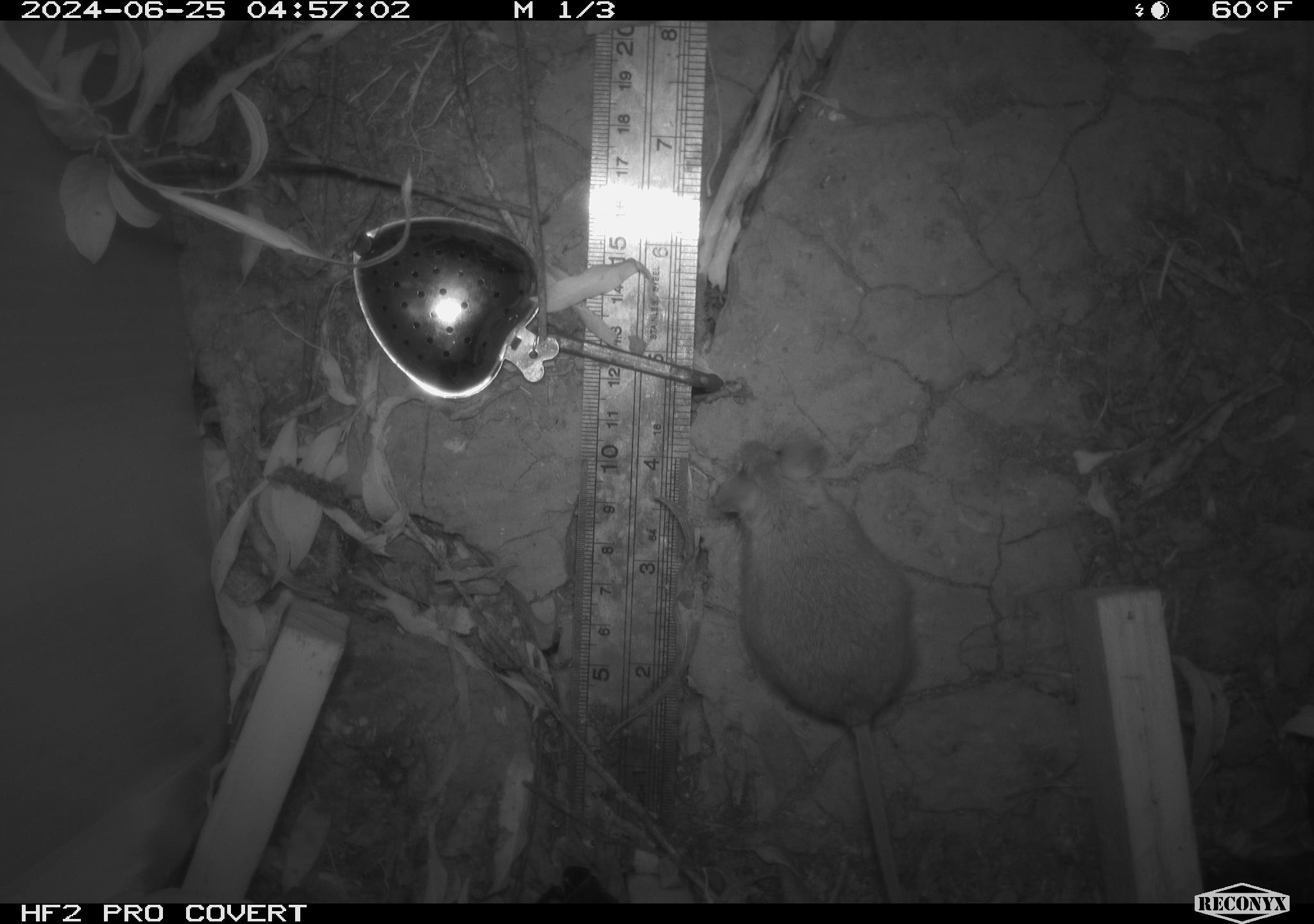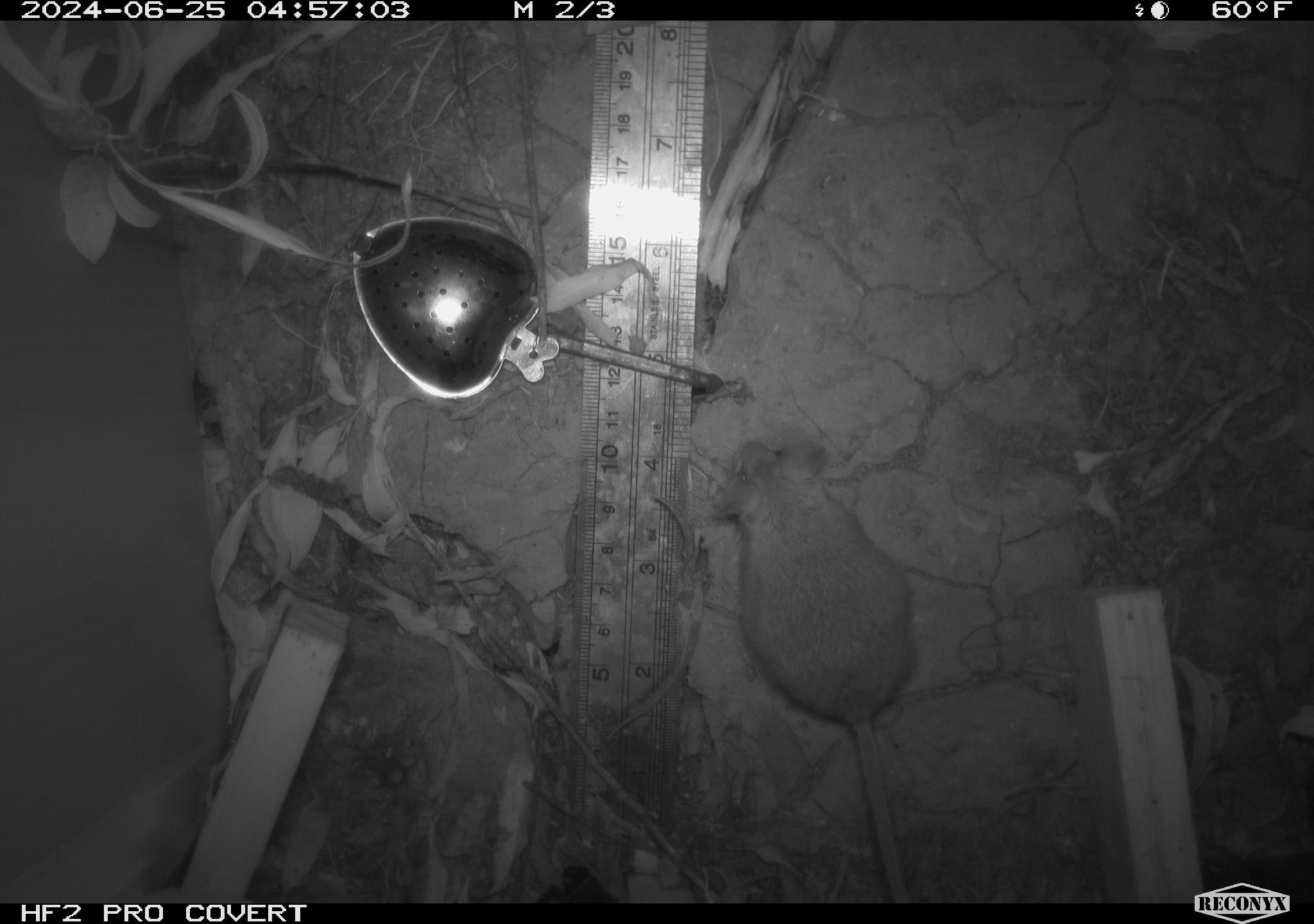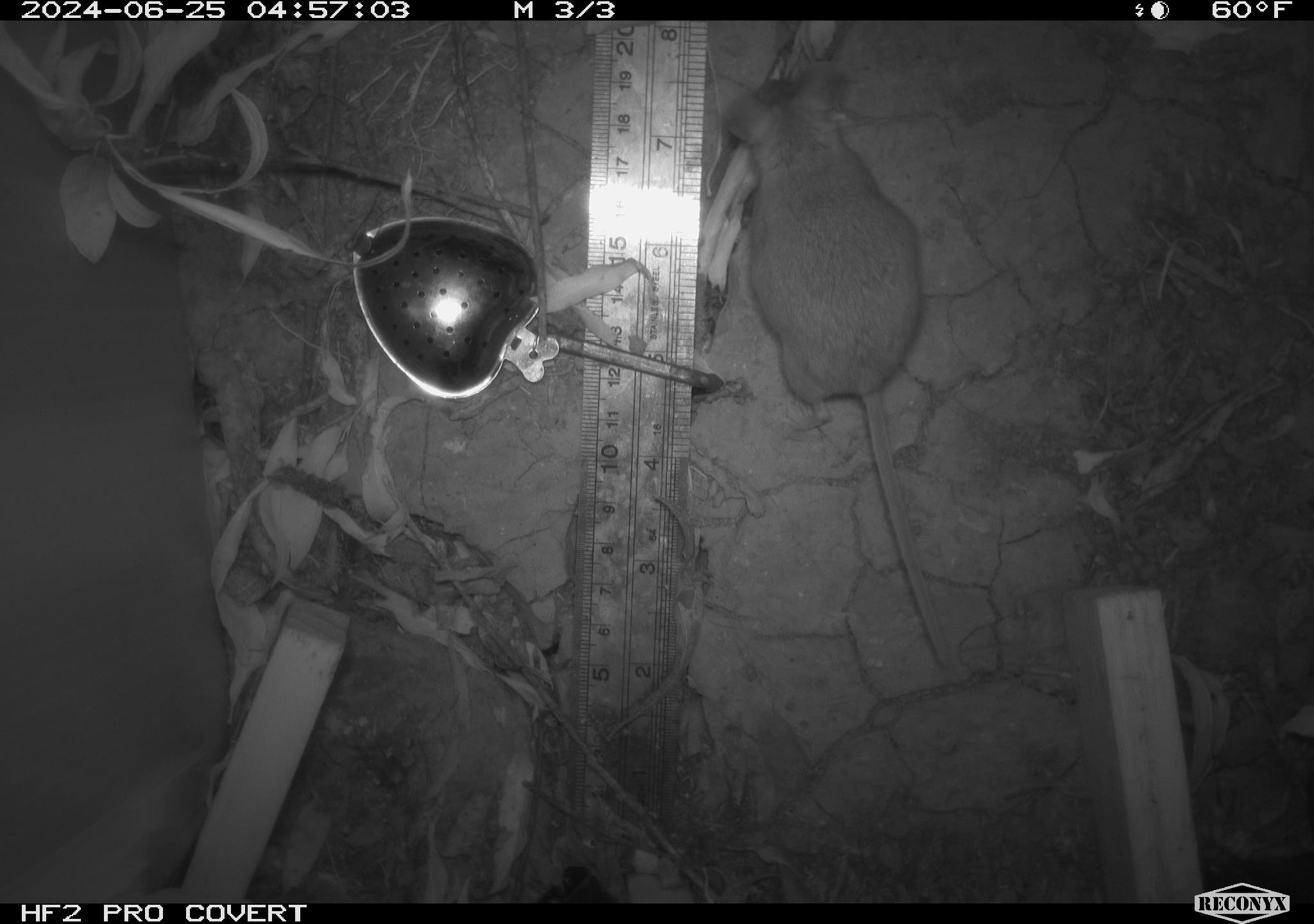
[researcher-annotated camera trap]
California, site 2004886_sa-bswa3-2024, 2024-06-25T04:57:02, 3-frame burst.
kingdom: Animalia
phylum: Chordata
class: Mammalia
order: Rodentia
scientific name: Rodentia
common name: mouse species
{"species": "mouse species (Rodentia)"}